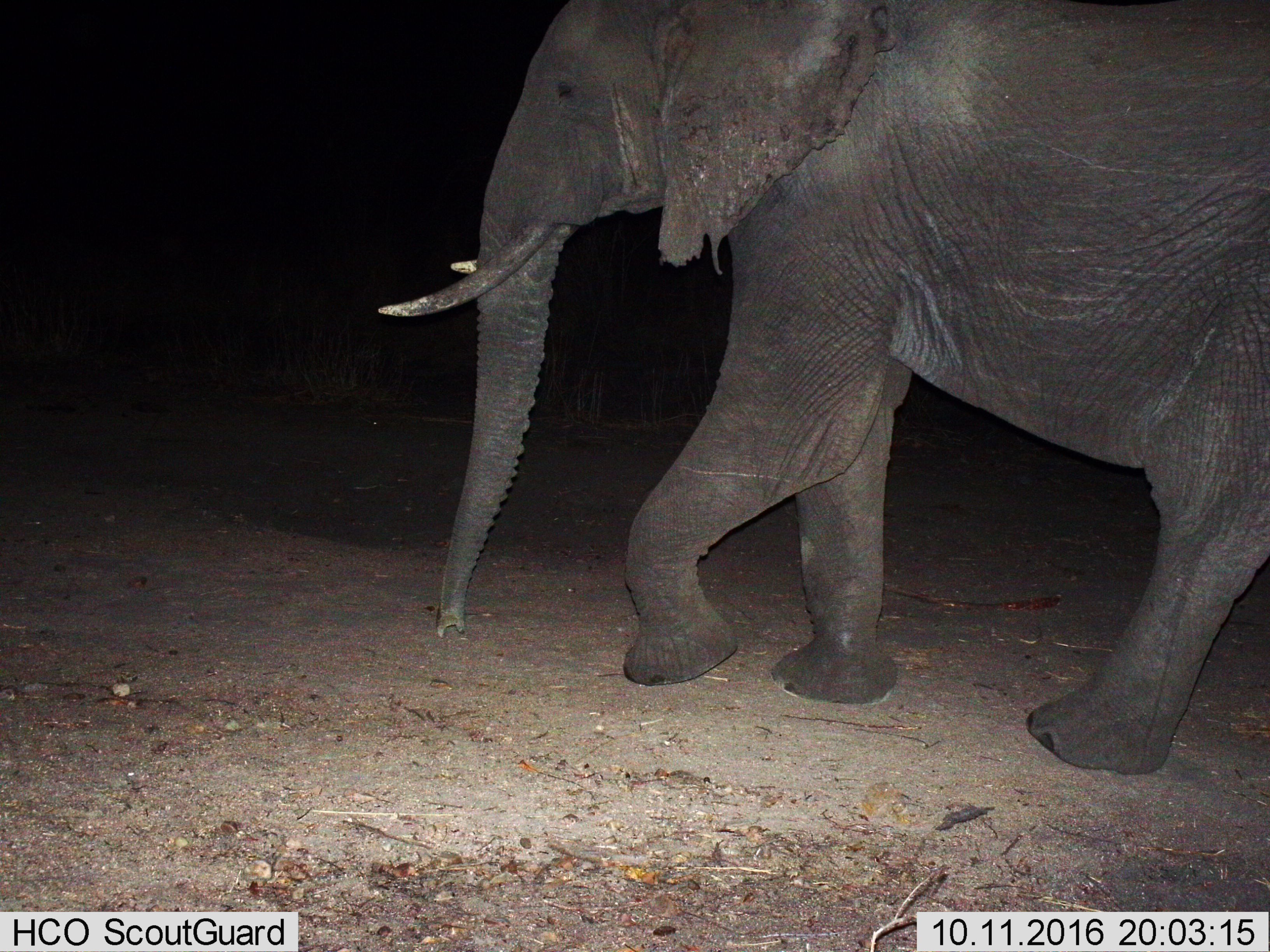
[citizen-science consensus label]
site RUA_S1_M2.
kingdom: Animalia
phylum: Chordata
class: Mammalia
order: Proboscidea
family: Elephantidae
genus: Loxodonta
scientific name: Loxodonta africana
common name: african bush elephant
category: elephant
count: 1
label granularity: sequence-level